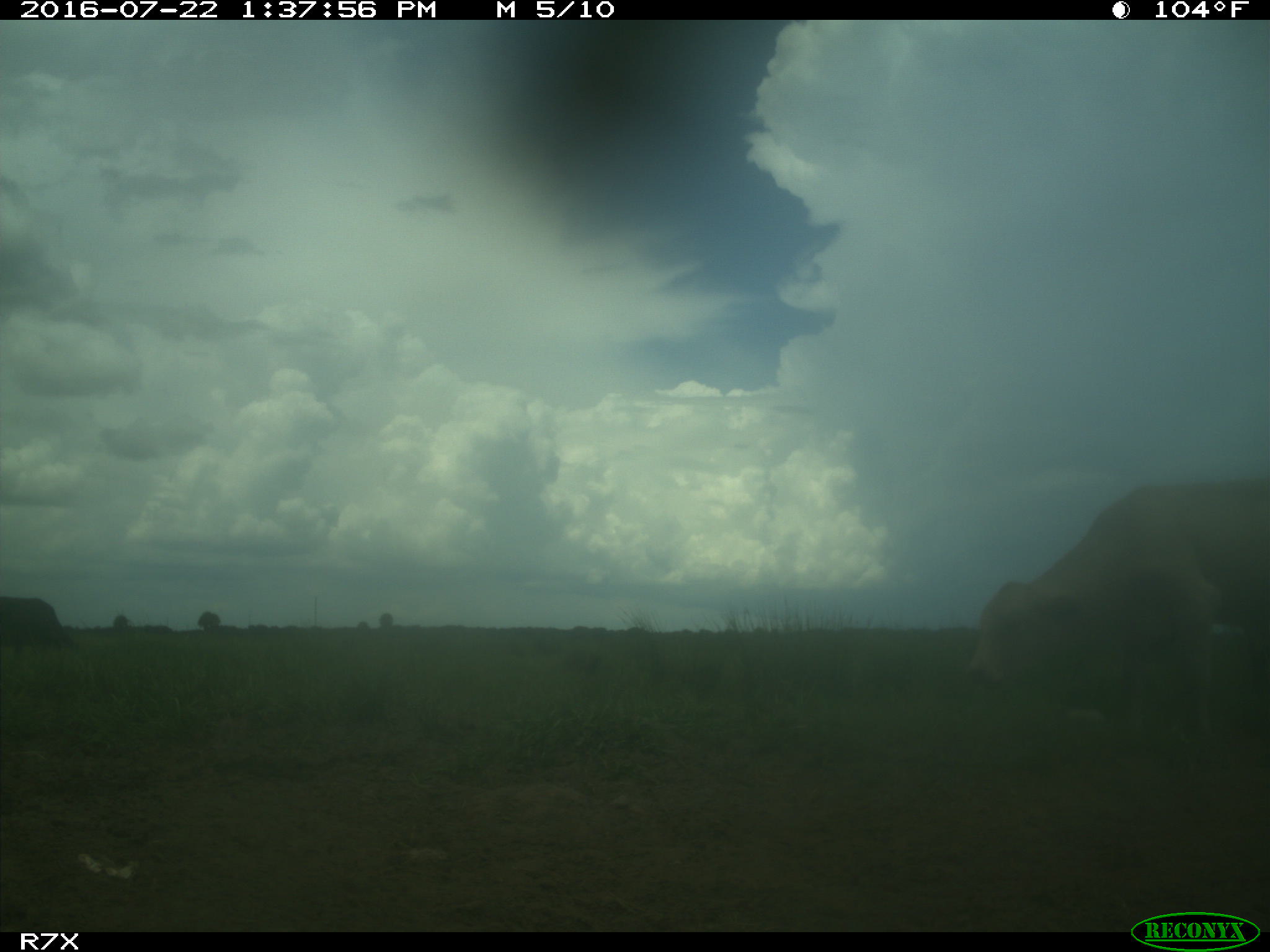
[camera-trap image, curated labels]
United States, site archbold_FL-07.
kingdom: Animalia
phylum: Chordata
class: Mammalia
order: Artiodactyla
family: Bovidae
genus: Bos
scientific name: Bos taurus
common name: domestic cow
Bos taurus (domestic cow).